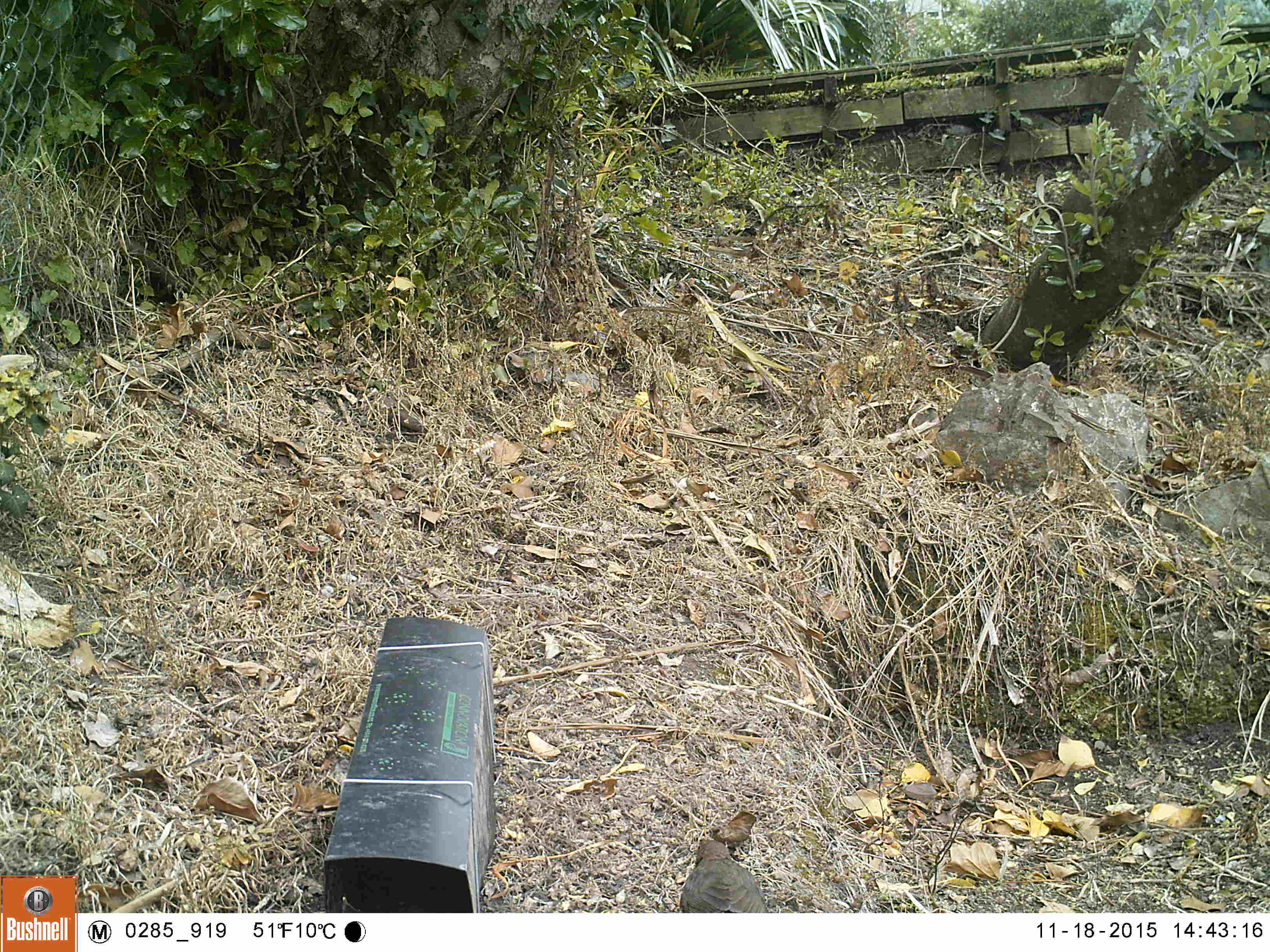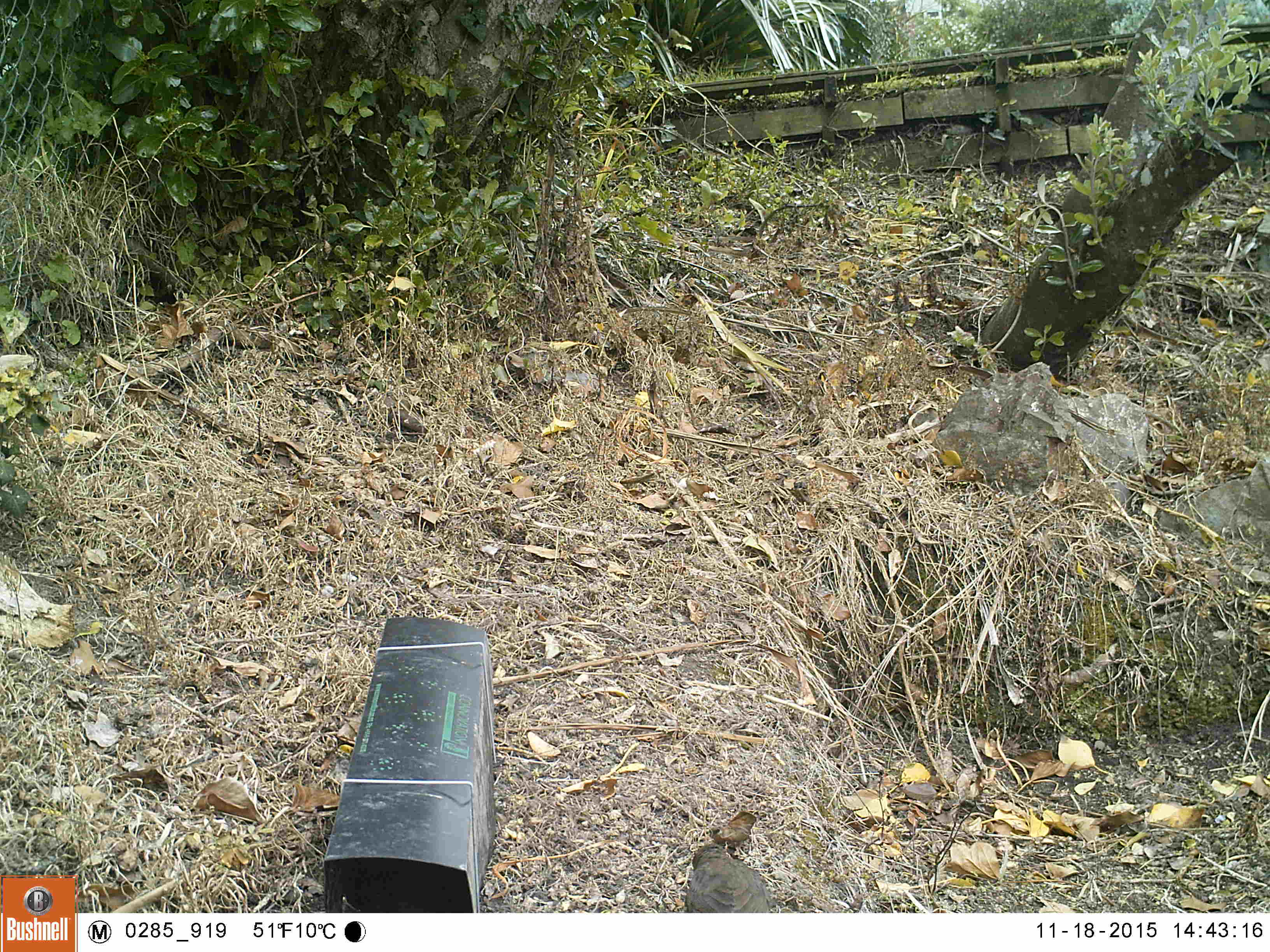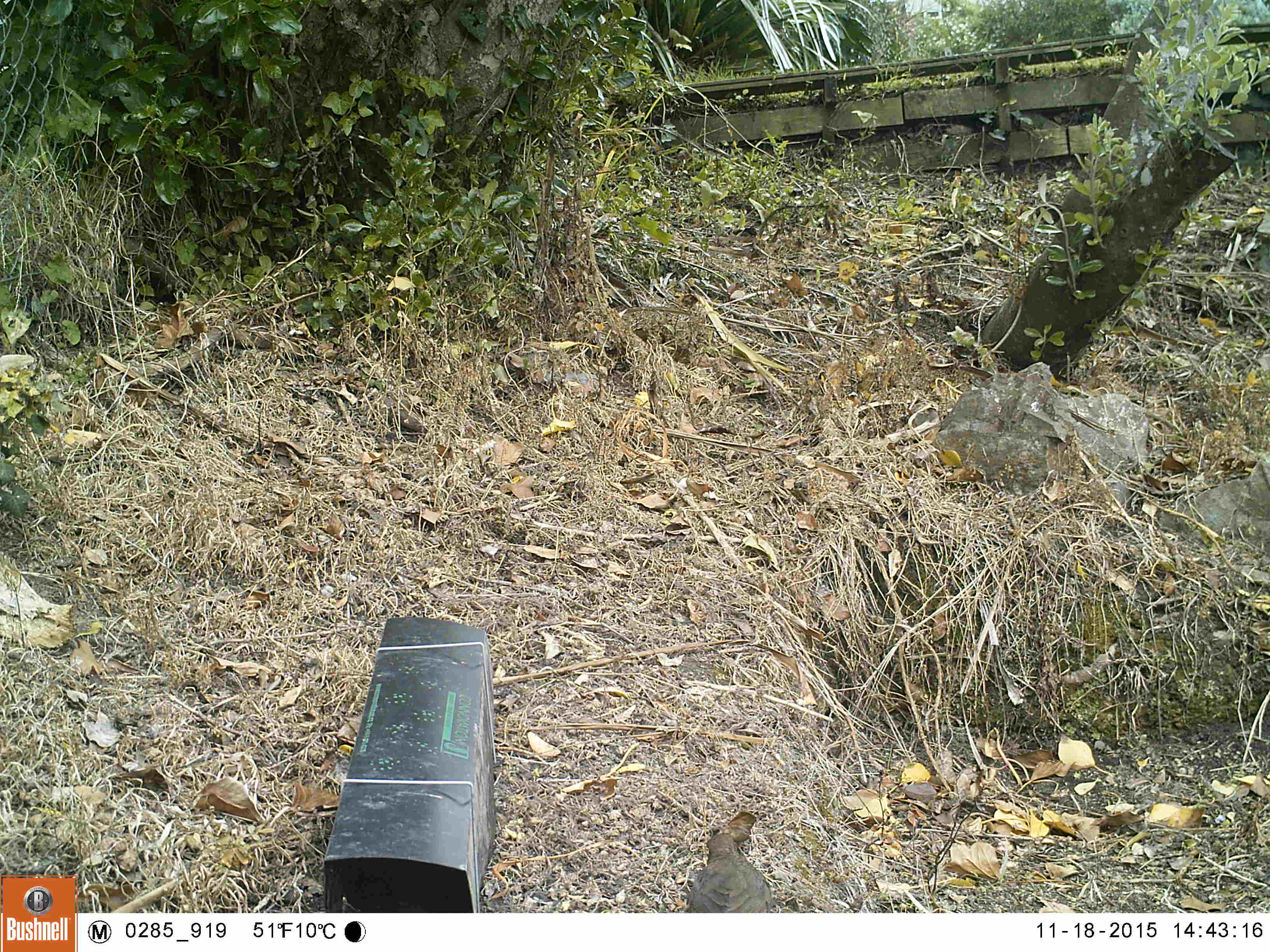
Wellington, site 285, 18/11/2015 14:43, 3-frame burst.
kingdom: Animalia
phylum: Chordata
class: Aves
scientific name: Aves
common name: bird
Bird (Aves).